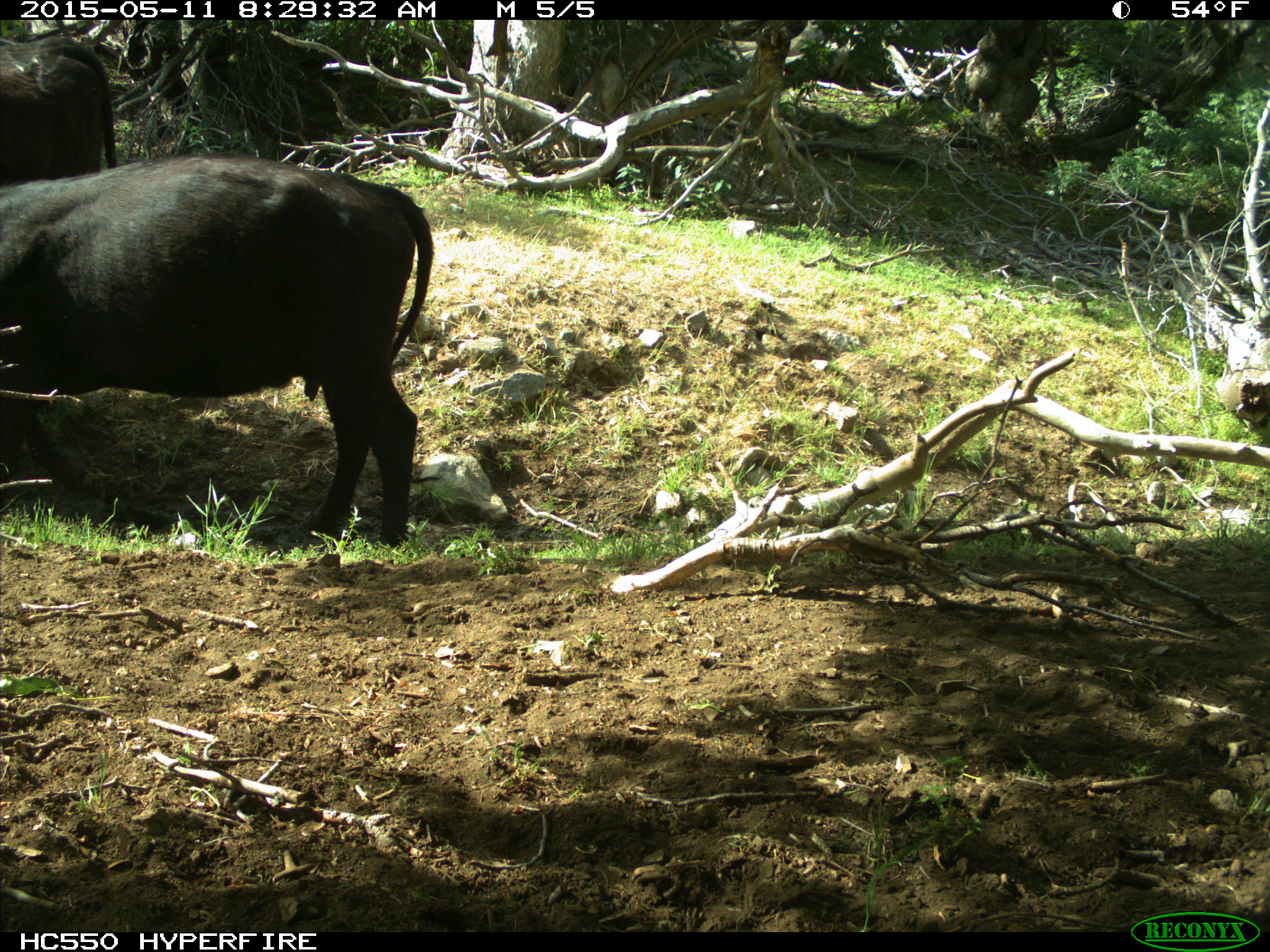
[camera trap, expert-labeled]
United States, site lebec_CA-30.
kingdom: Animalia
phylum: Chordata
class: Mammalia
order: Artiodactyla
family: Bovidae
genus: Bos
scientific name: Bos taurus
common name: domestic cow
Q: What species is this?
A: Bos taurus (domestic cow).